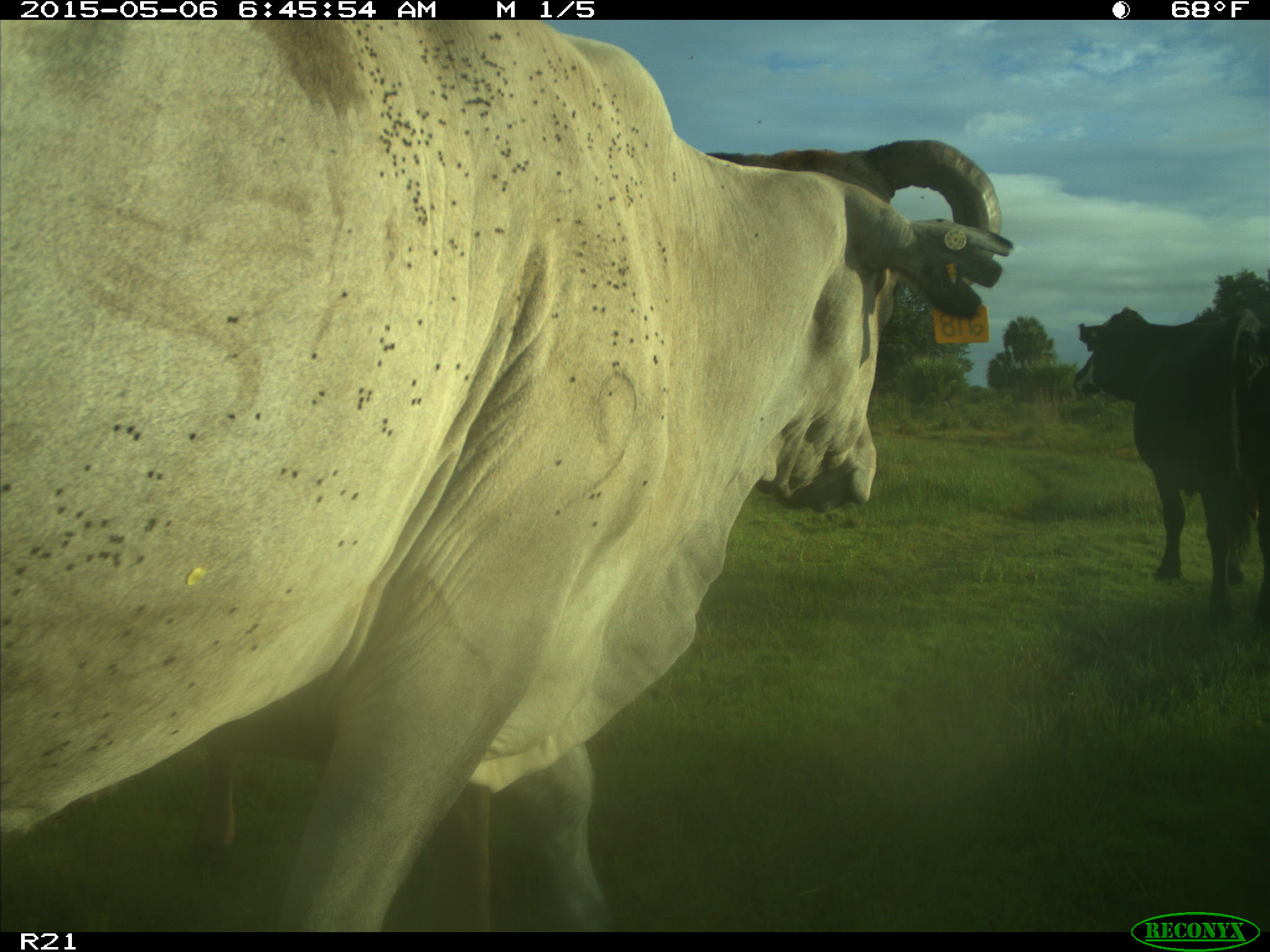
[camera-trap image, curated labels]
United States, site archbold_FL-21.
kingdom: Animalia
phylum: Chordata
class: Mammalia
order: Artiodactyla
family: Bovidae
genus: Bos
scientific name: Bos taurus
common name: domestic cow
Bos taurus (domestic cow).